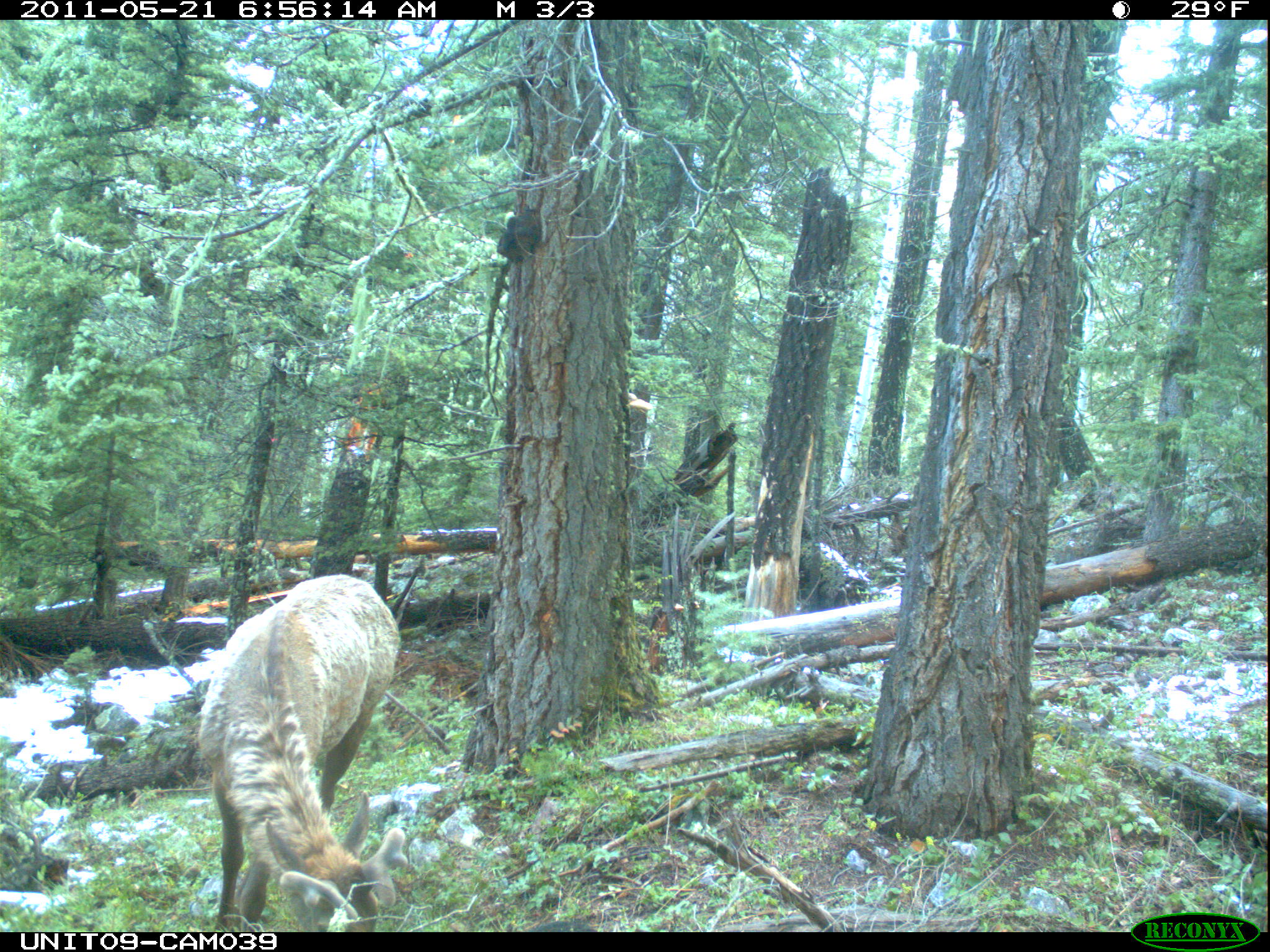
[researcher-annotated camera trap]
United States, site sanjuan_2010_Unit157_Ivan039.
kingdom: Animalia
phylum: Chordata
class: Mammalia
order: Artiodactyla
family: Cervidae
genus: Cervus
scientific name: Cervus elaphus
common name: red deer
Cervus elaphus (red deer).